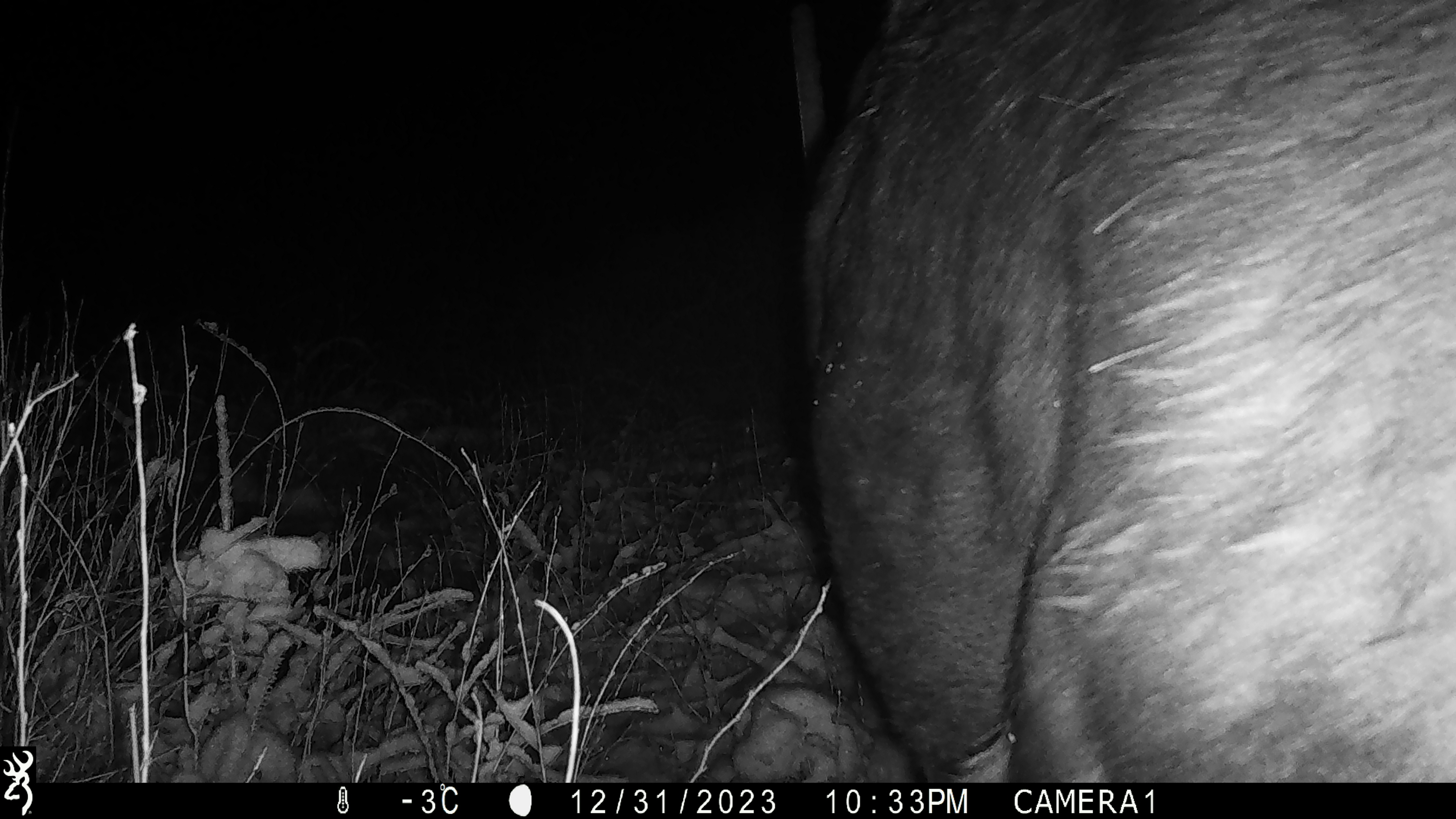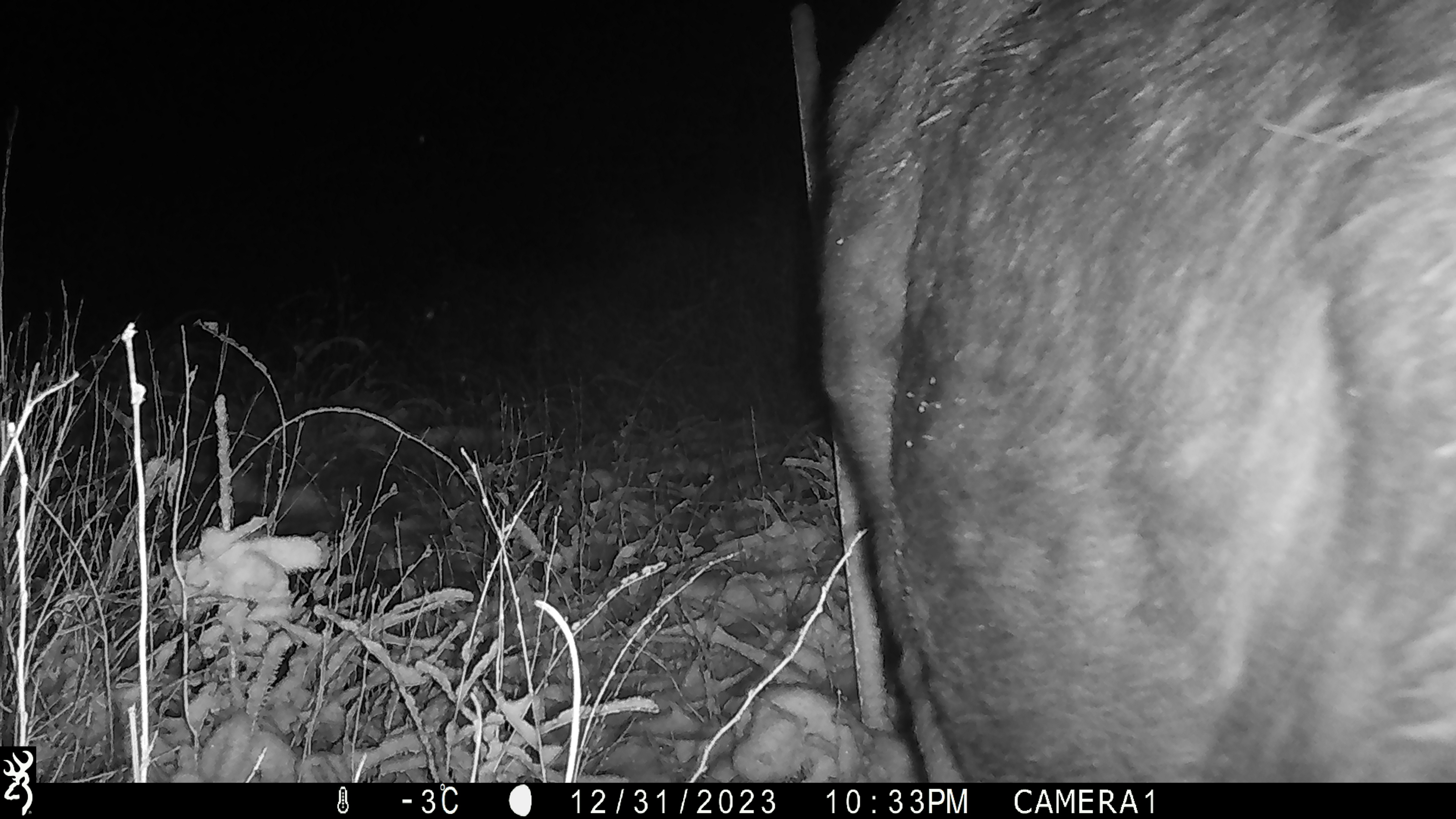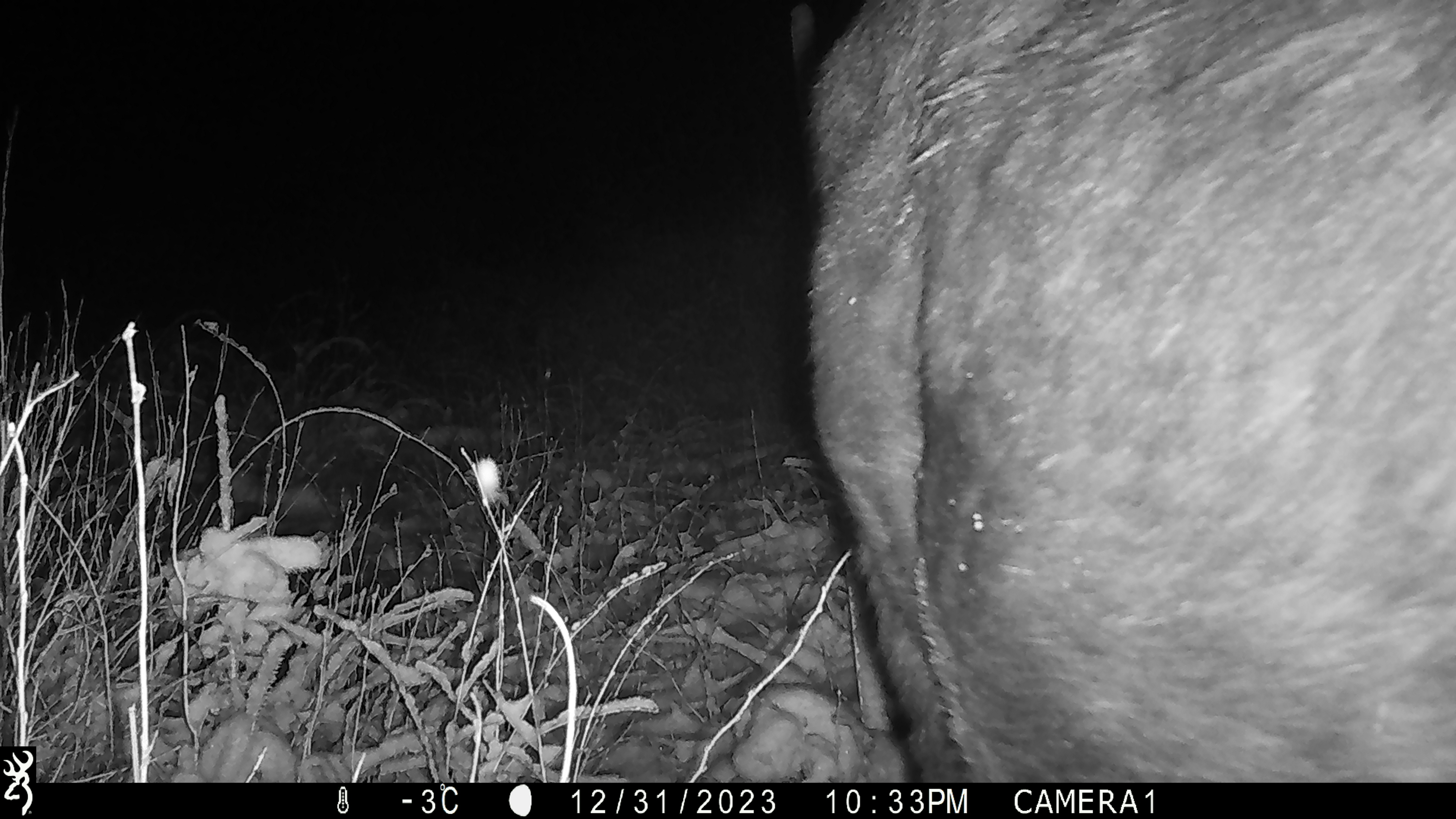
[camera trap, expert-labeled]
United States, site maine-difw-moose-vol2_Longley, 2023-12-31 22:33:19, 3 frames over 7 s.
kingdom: Animalia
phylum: Chordata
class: Mammalia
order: Artiodactyla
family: Cervidae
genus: Alces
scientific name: Alces alces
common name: moose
Moose (Alces alces).